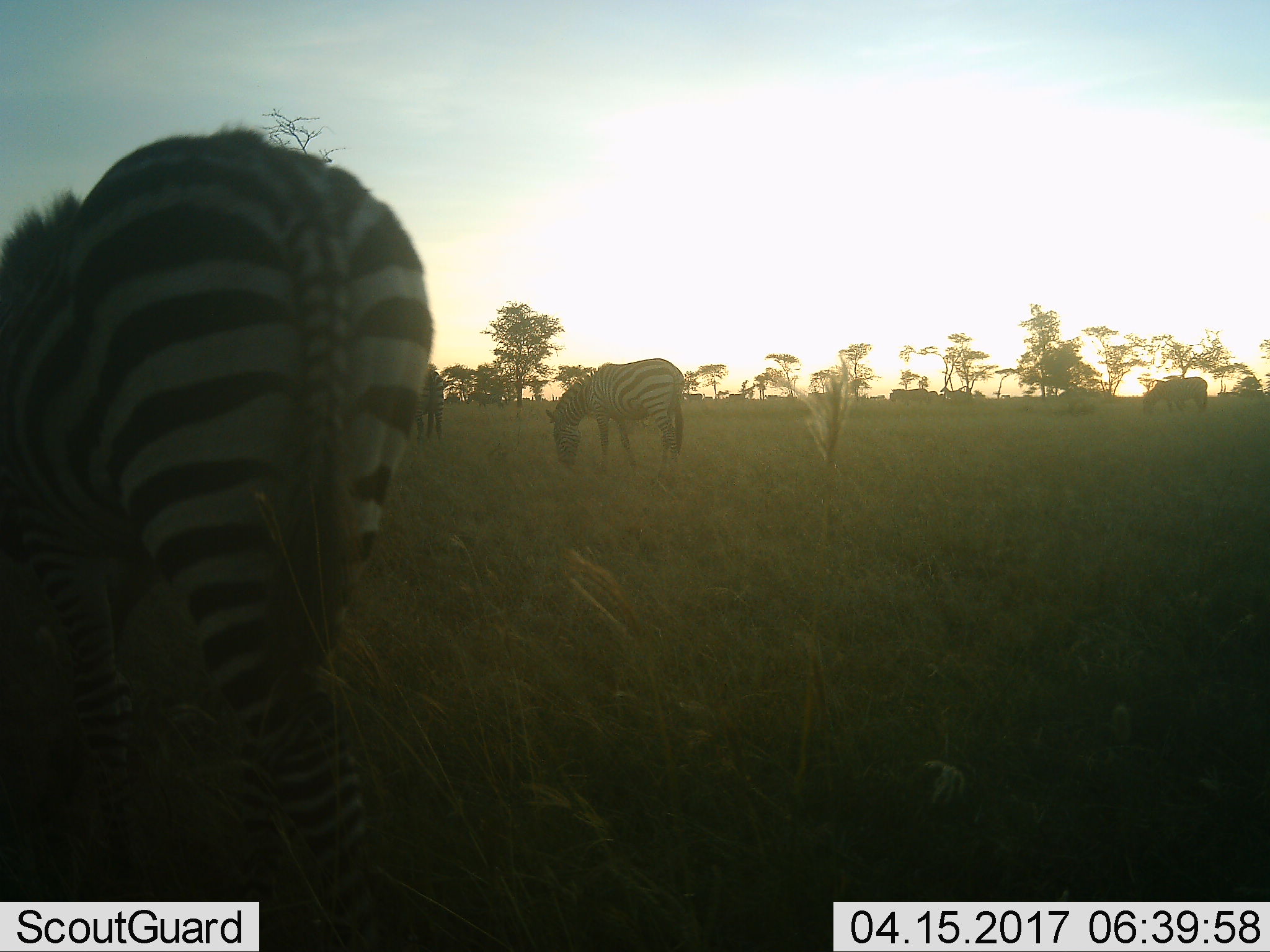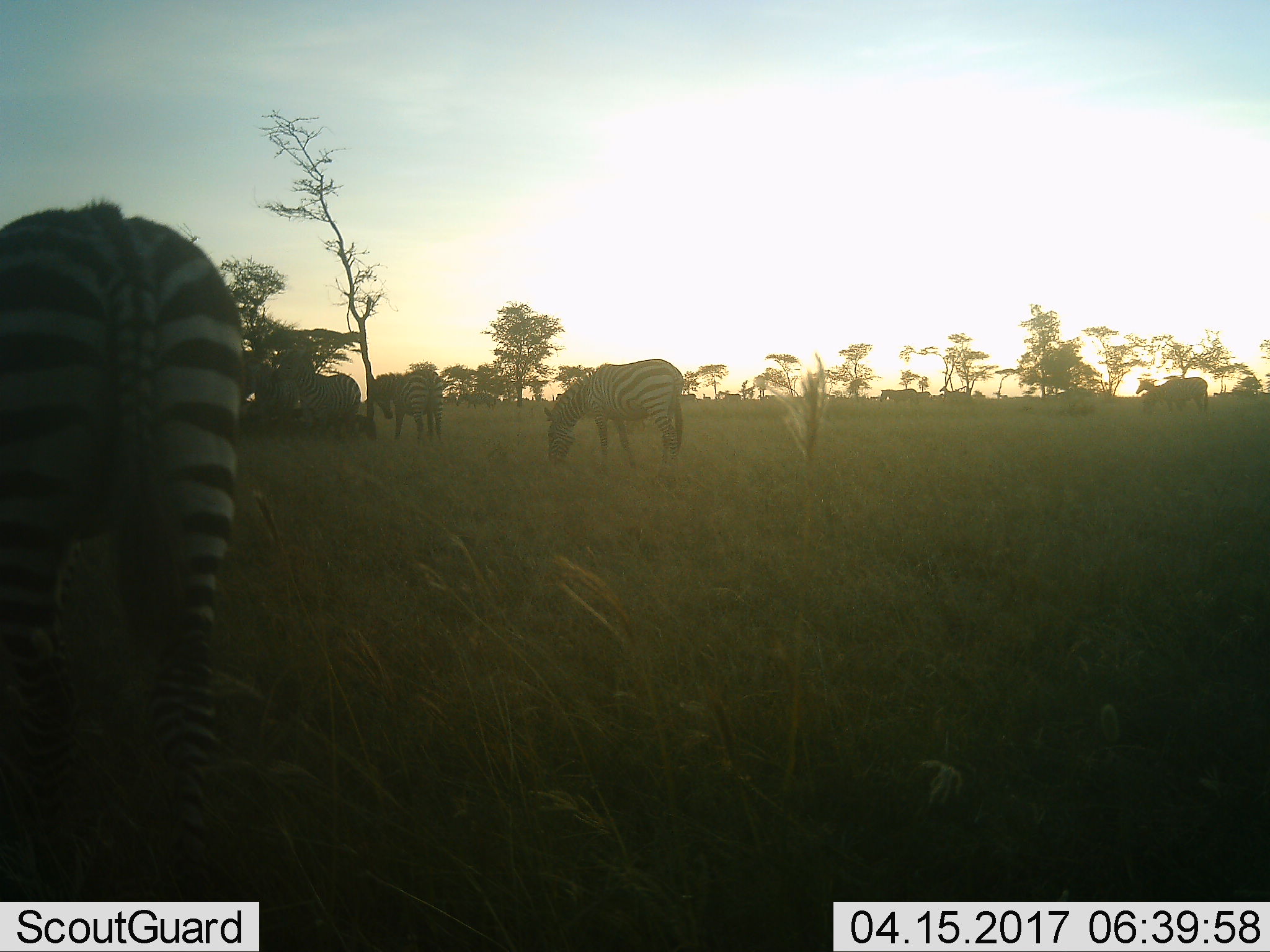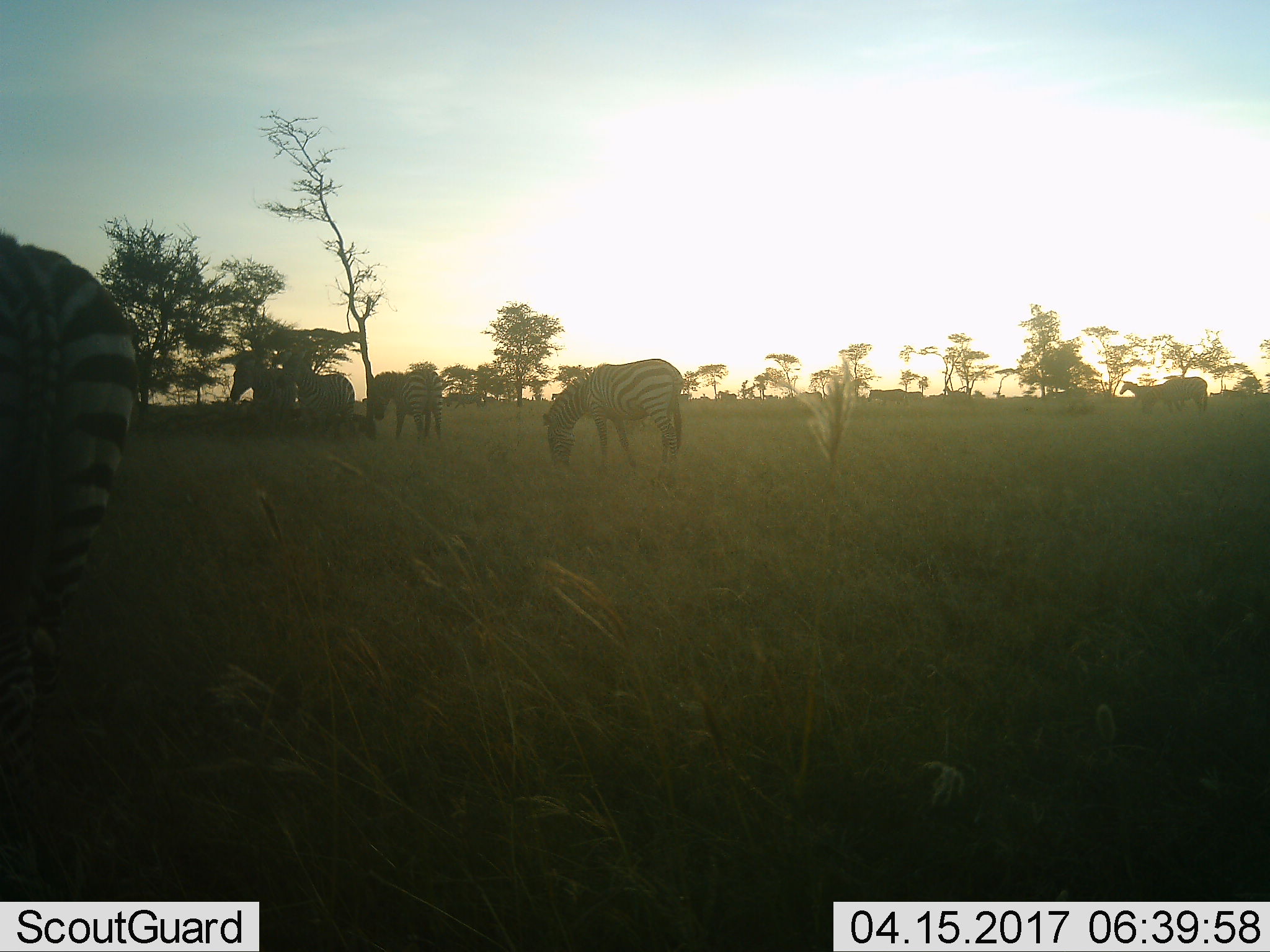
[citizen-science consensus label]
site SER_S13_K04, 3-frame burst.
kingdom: Animalia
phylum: Chordata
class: Mammalia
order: Perissodactyla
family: Equidae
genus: Equus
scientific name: Equus quagga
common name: plains zebra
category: zebraplains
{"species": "zebraplains (plains zebra) (Equus quagga)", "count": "4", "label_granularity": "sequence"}